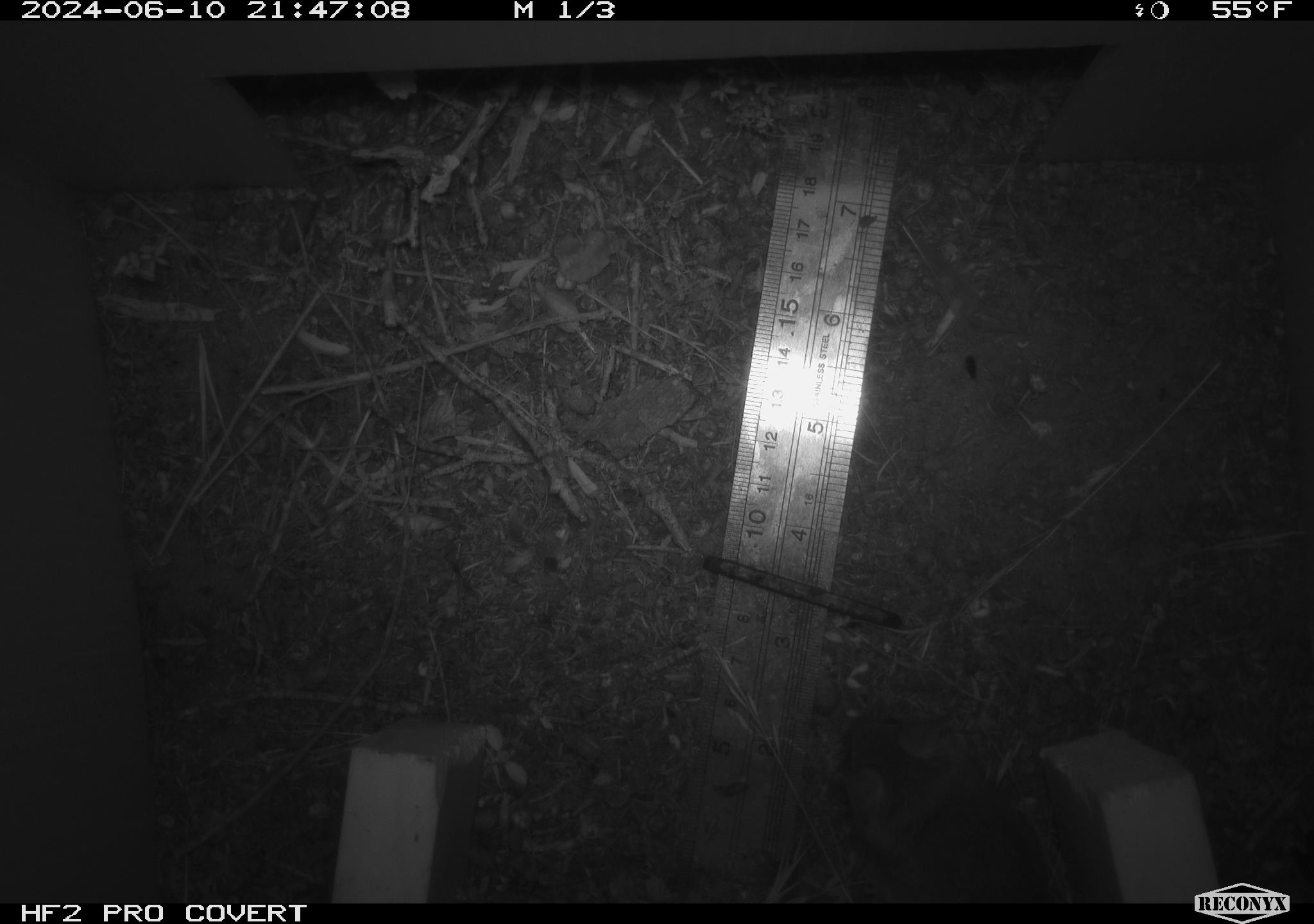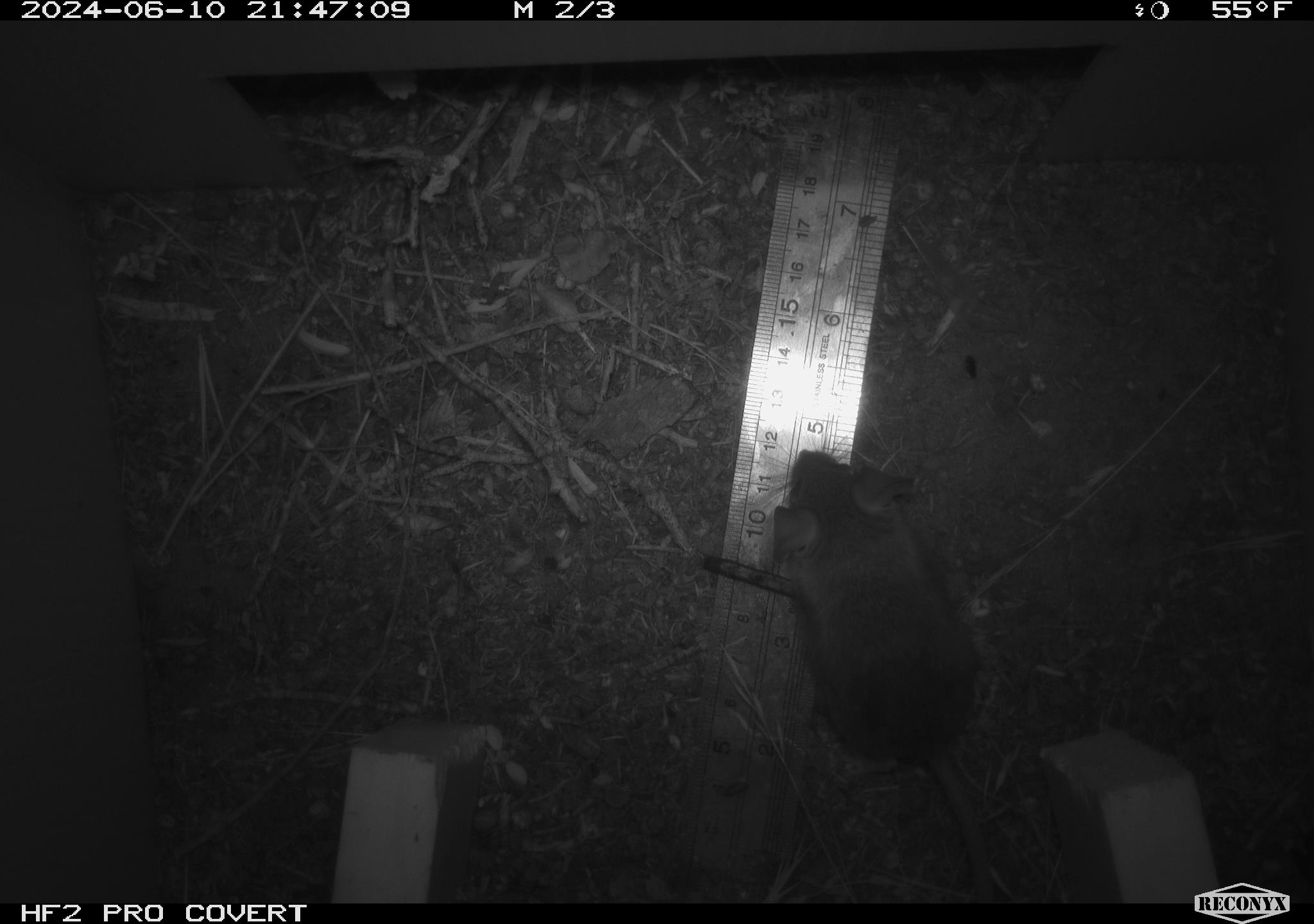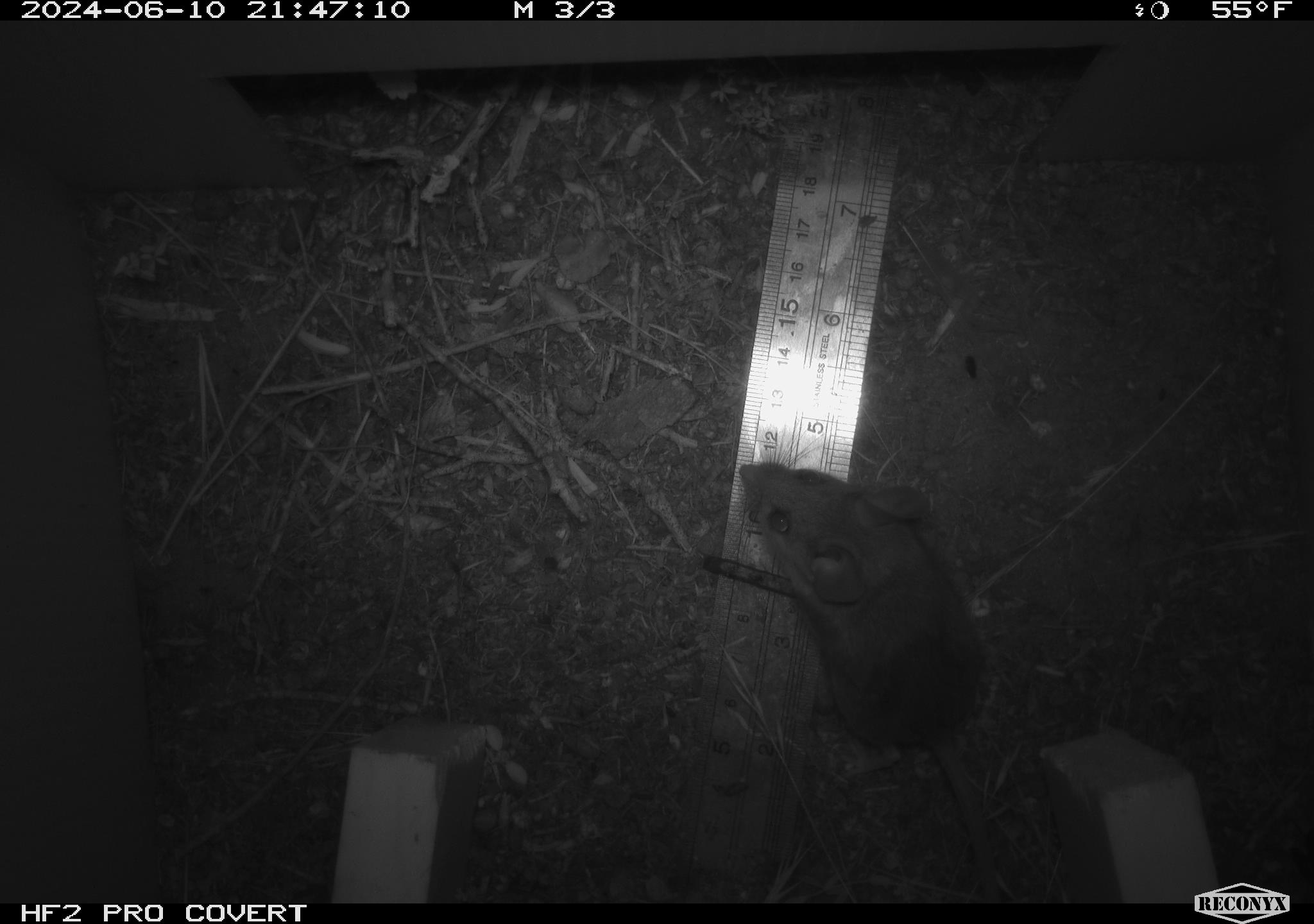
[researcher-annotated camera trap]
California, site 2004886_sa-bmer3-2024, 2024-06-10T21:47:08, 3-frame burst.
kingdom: Animalia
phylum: Chordata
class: Mammalia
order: Rodentia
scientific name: Rodentia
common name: mouse species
Mouse species (Rodentia).